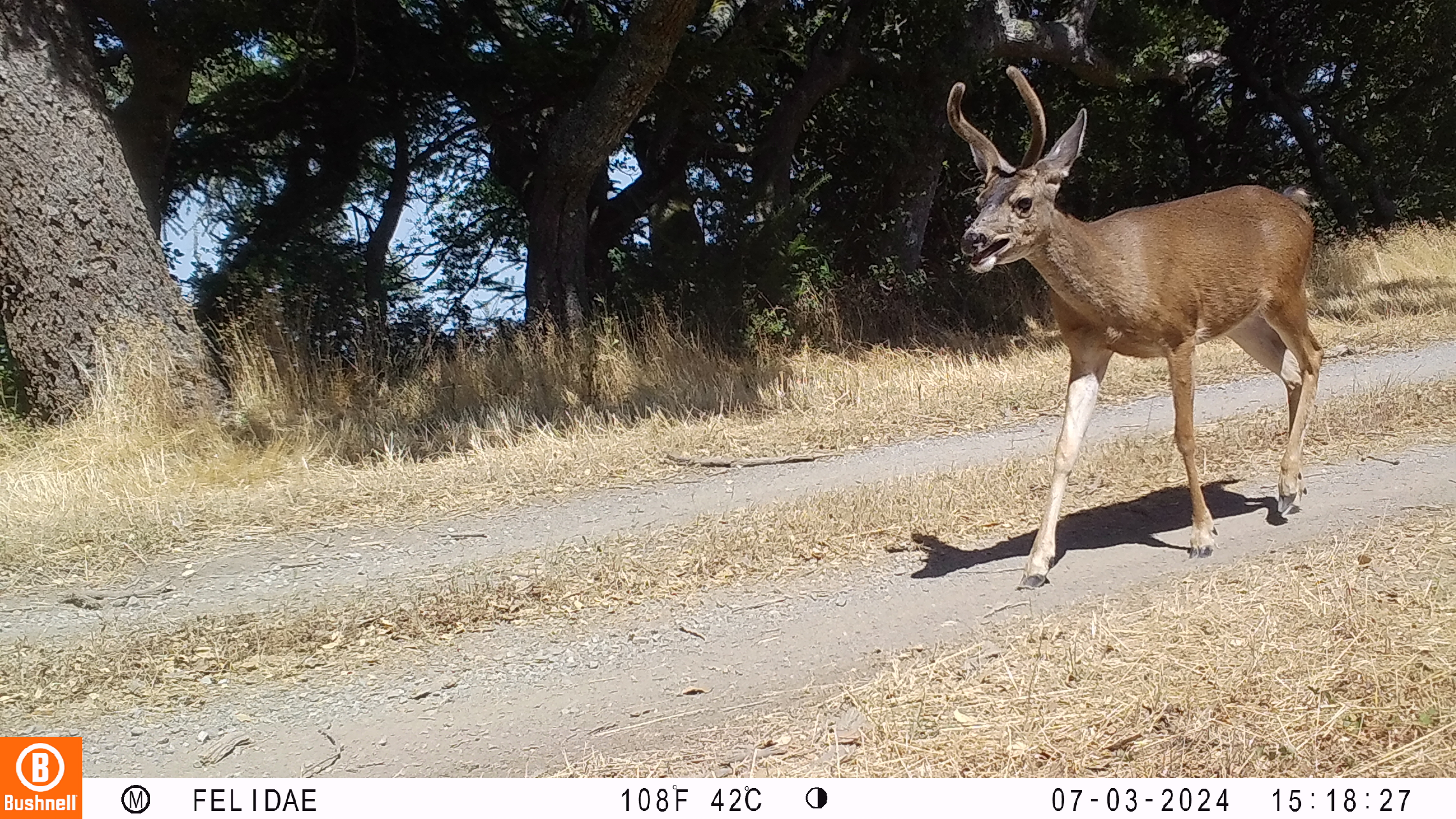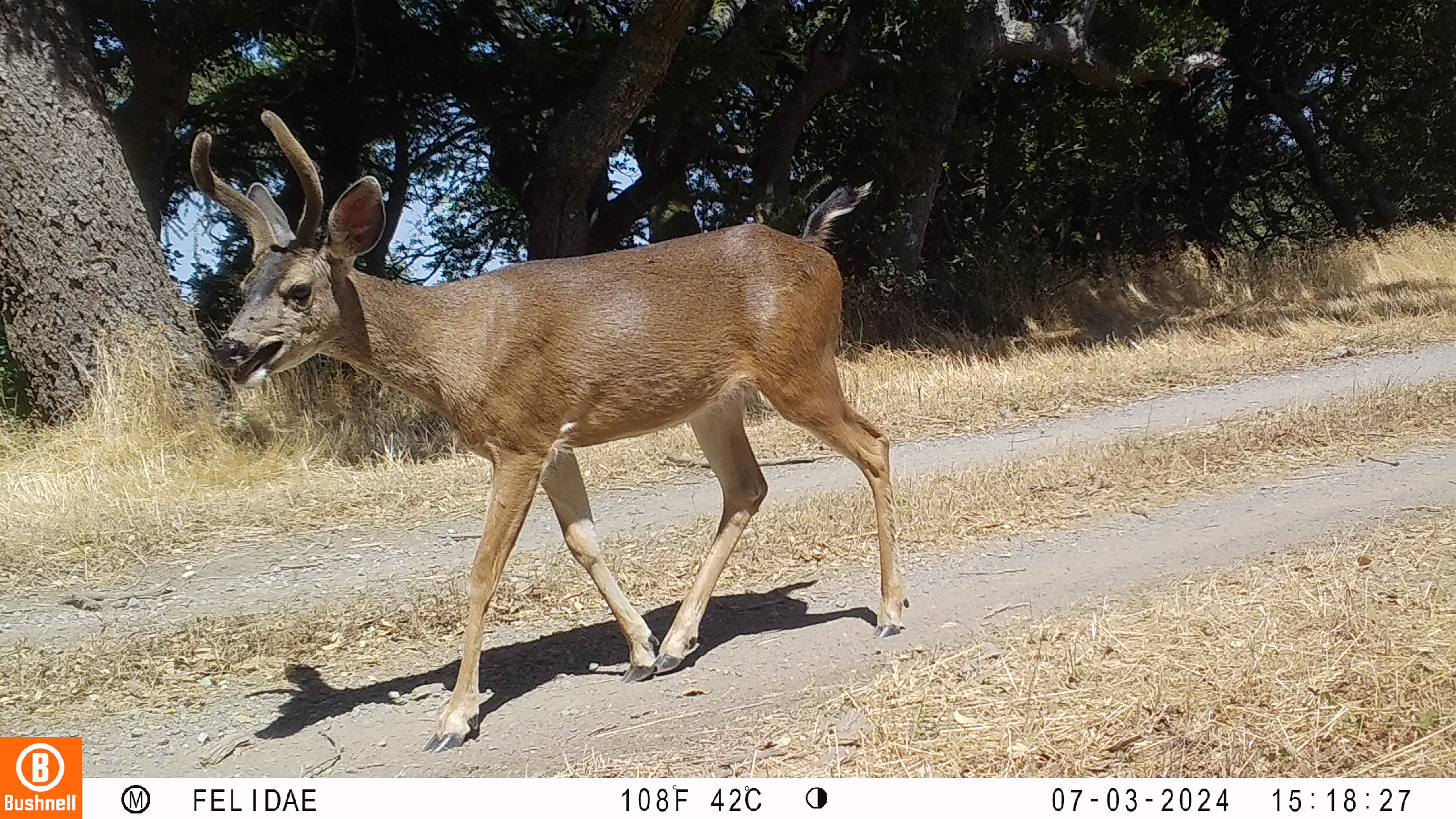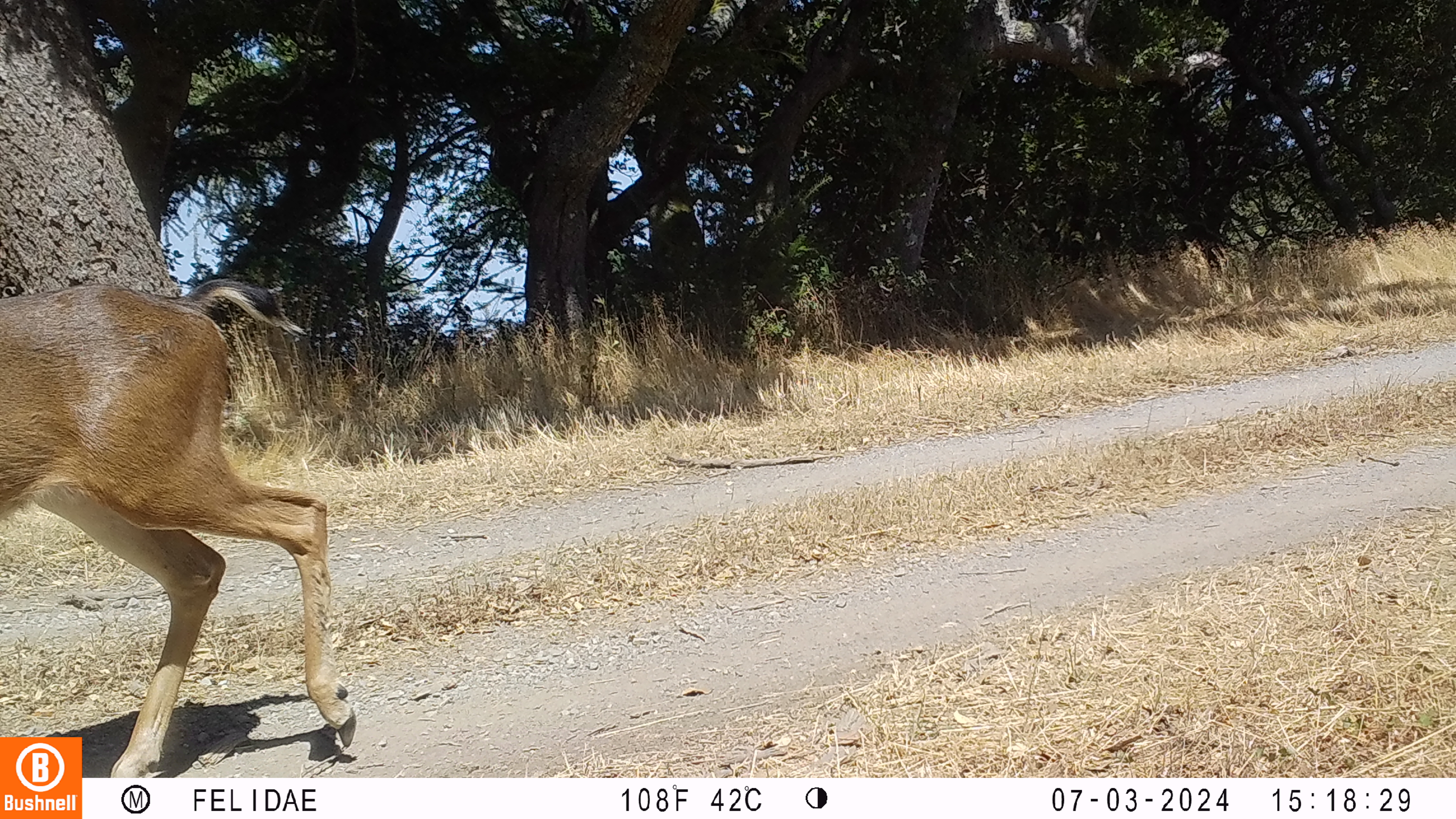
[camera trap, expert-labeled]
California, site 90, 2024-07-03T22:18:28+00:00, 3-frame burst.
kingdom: Animalia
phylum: Chordata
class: Mammalia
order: Artiodactyla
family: Cervidae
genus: Odocoileus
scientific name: Odocoileus hemionus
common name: mule deer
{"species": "mule deer (Odocoileus hemionus)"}